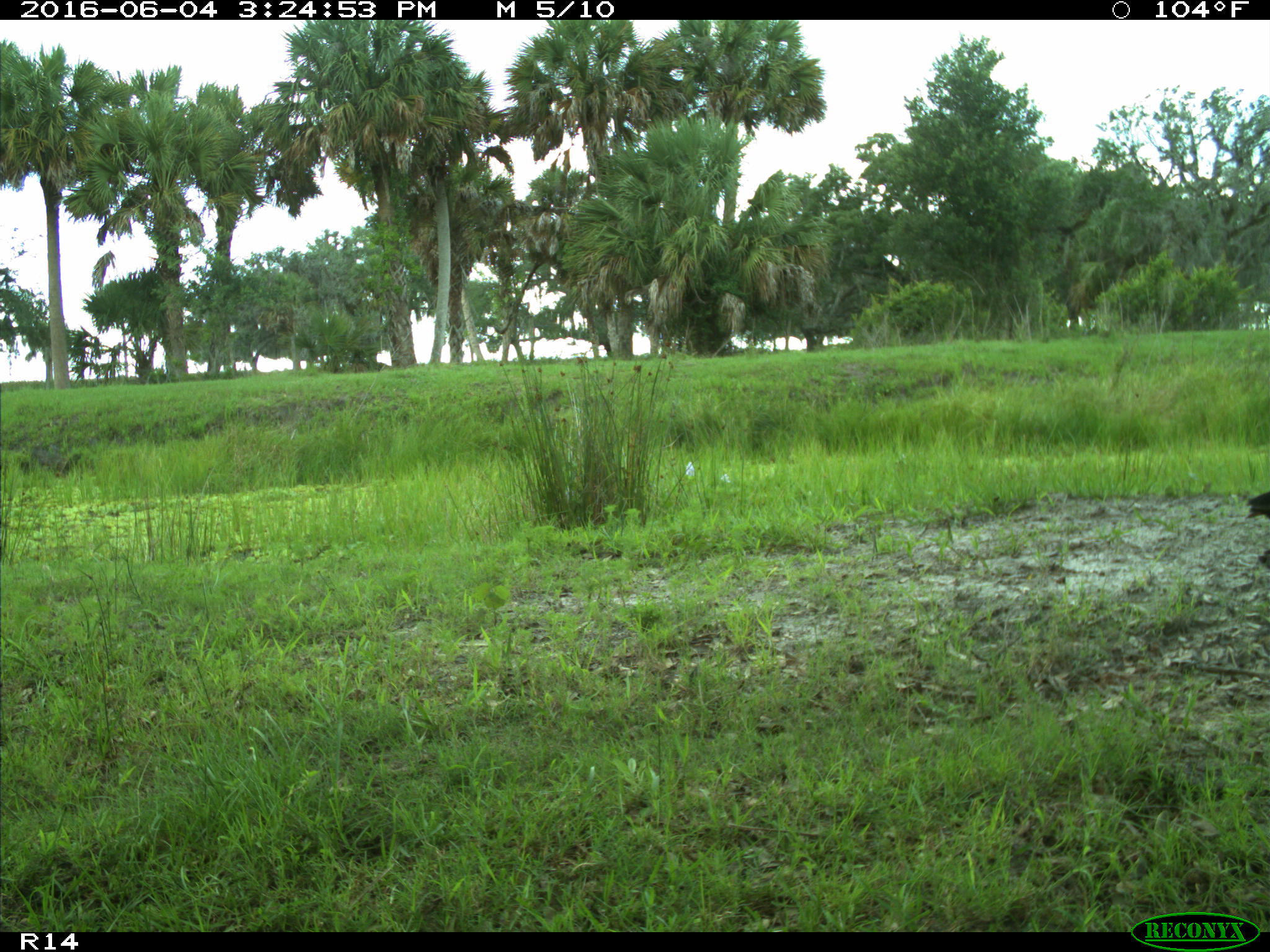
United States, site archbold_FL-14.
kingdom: Animalia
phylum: Chordata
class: Aves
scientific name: Aves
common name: birds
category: unidentified bird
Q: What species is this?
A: Unidentified bird (birds) (Aves).